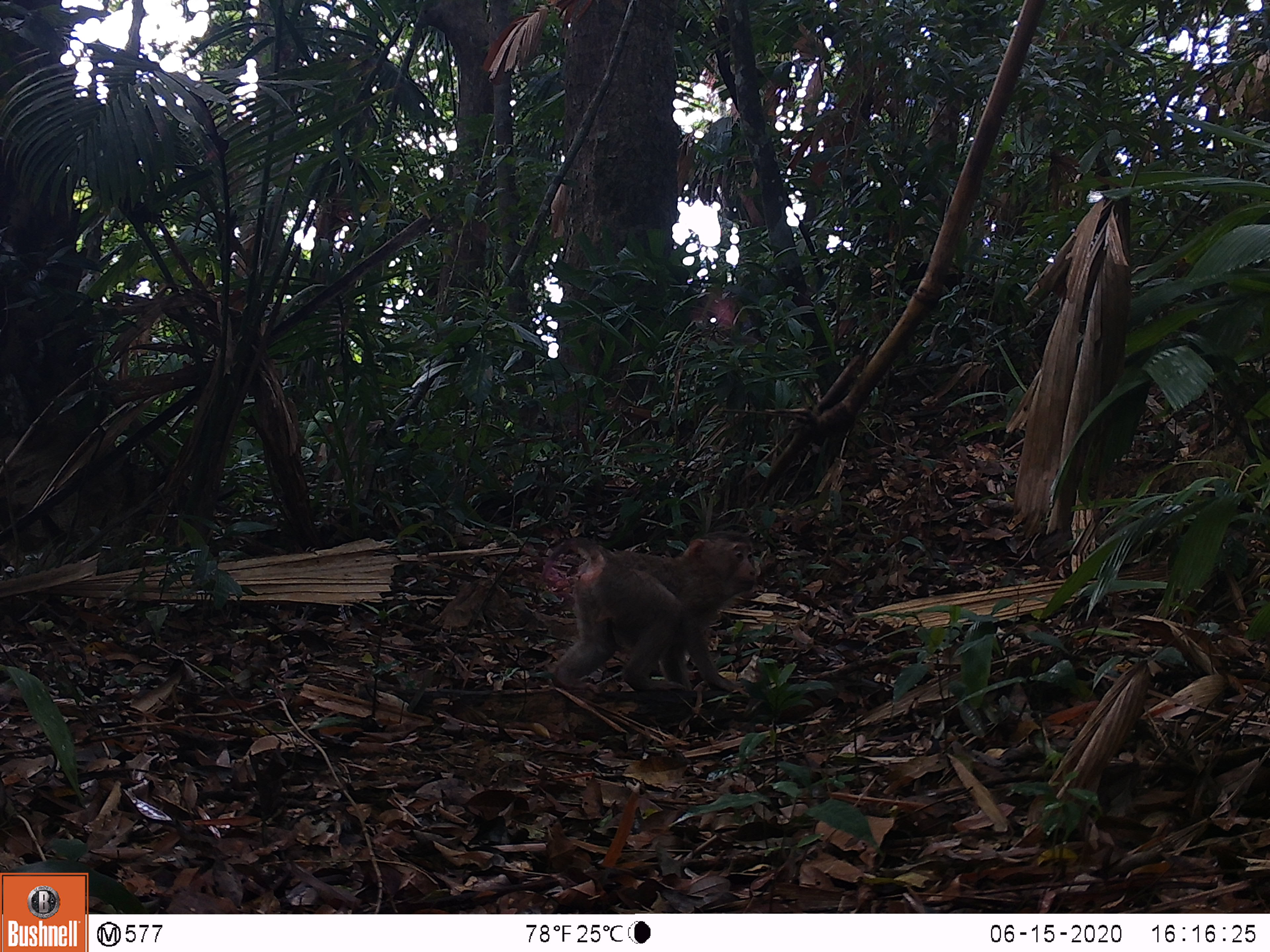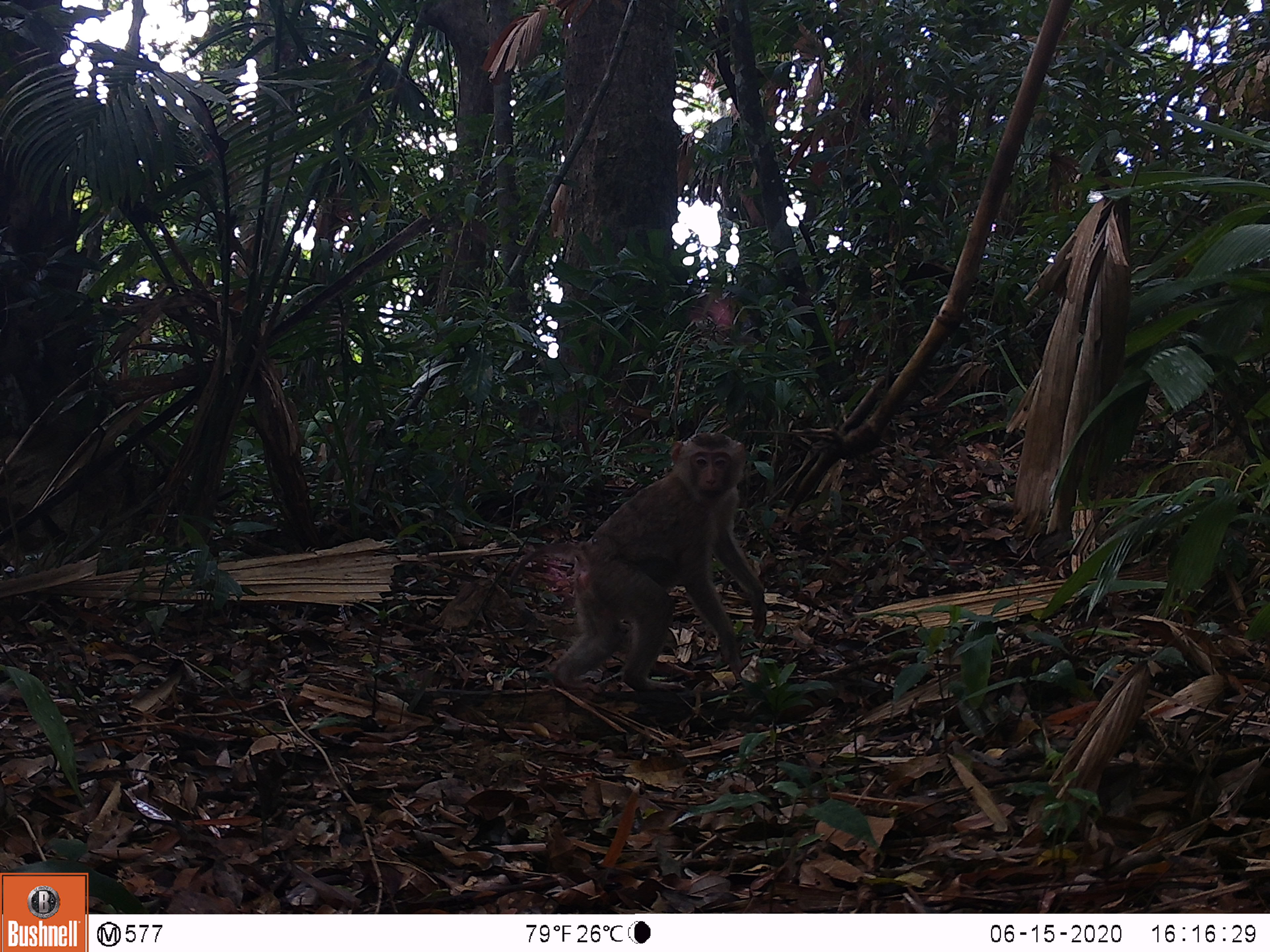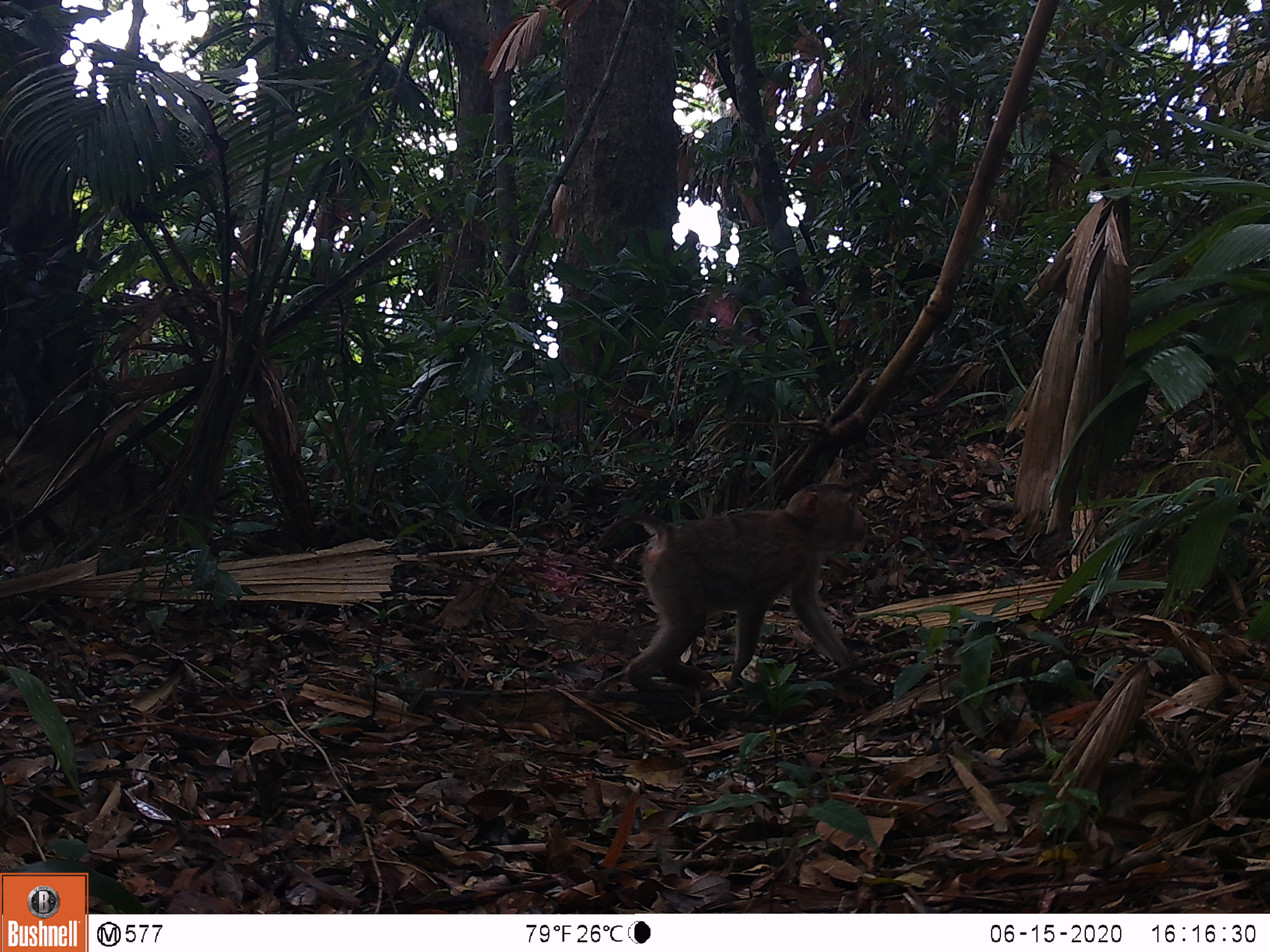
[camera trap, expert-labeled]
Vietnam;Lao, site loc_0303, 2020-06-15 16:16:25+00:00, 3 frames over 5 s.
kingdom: Animalia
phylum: Chordata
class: Mammalia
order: Primates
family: Cercopithecidae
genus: Macaca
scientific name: Macaca nemestrina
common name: pig-tailed macaque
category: pig tailed macaque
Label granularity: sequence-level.